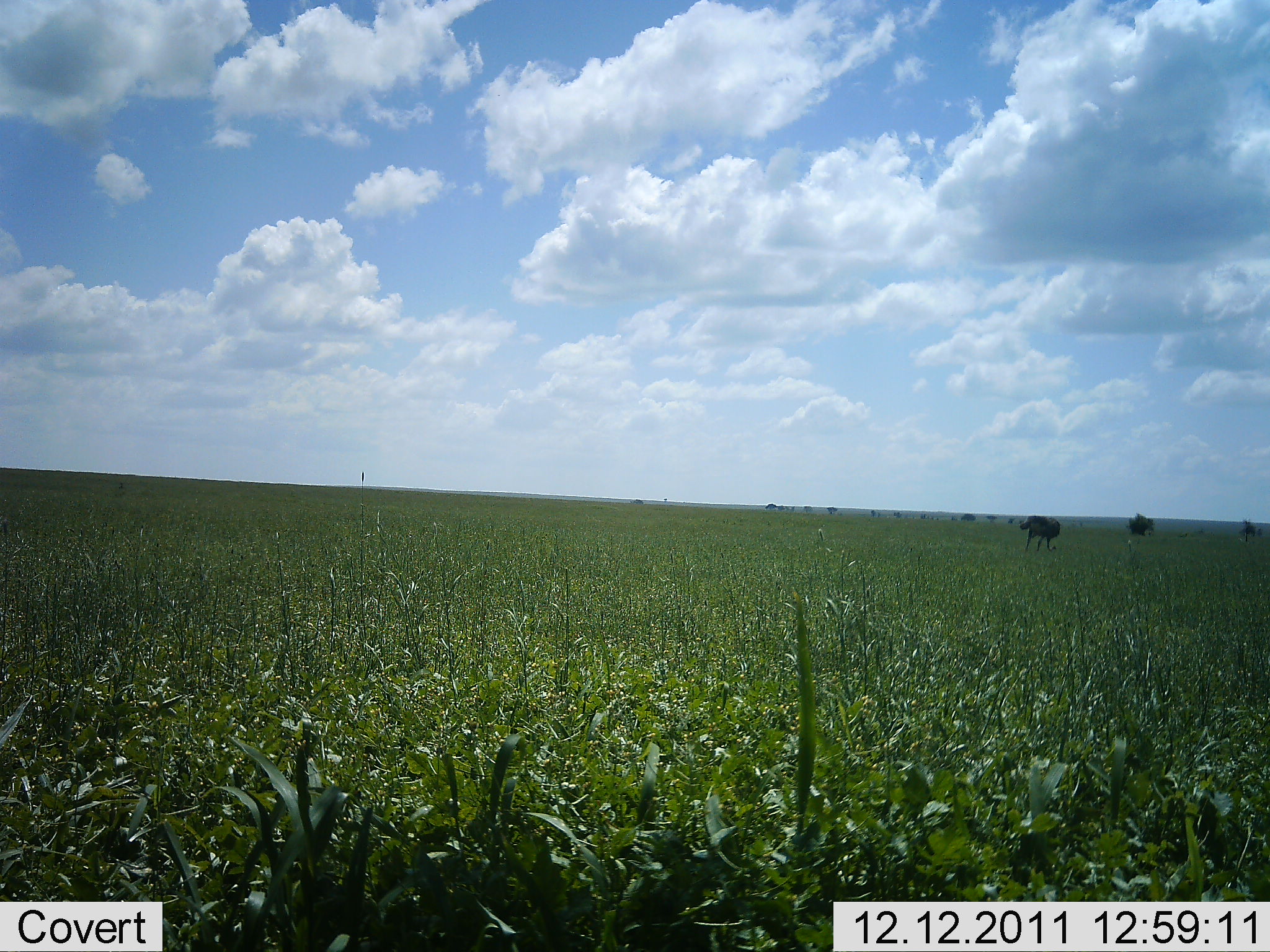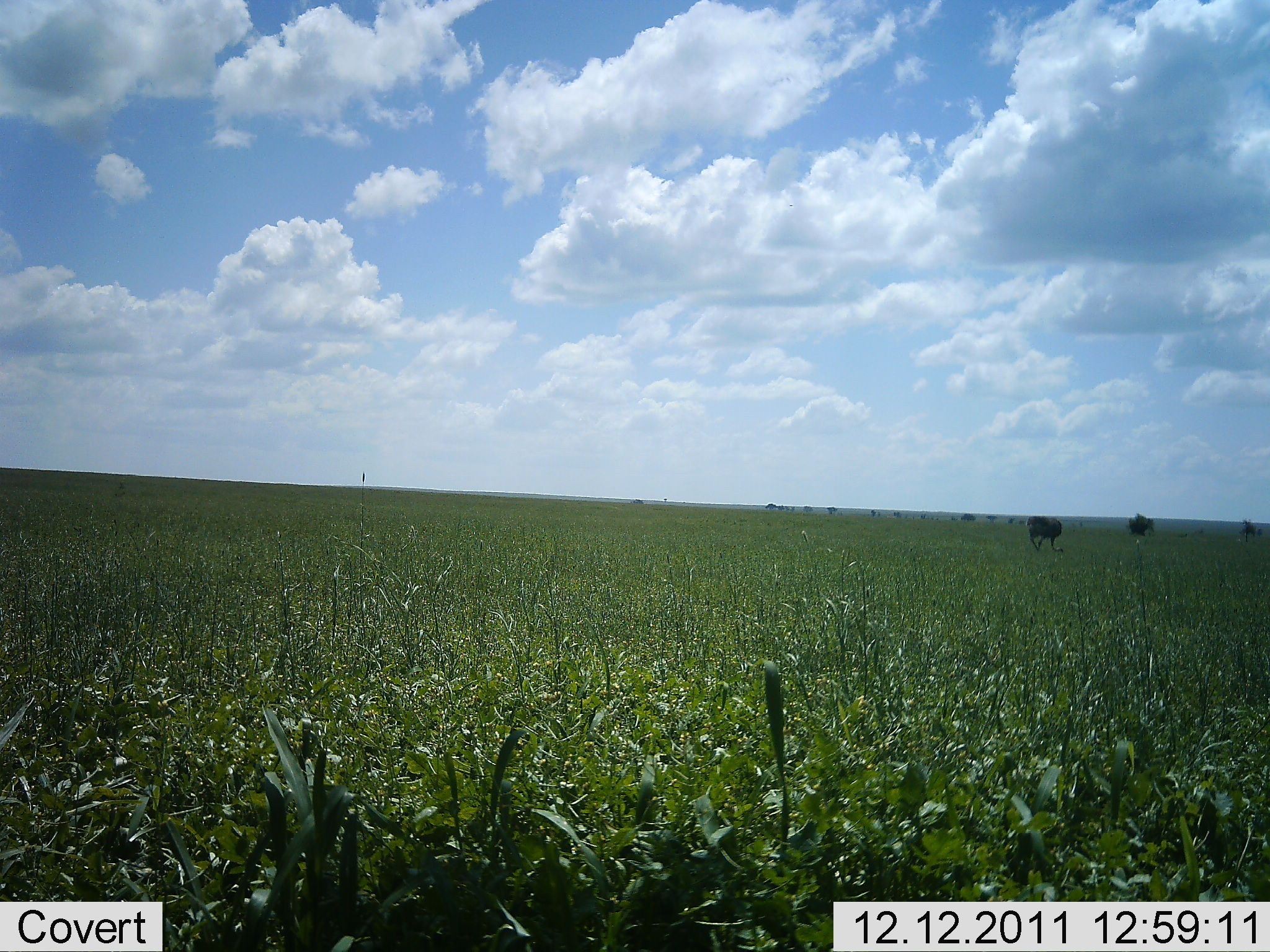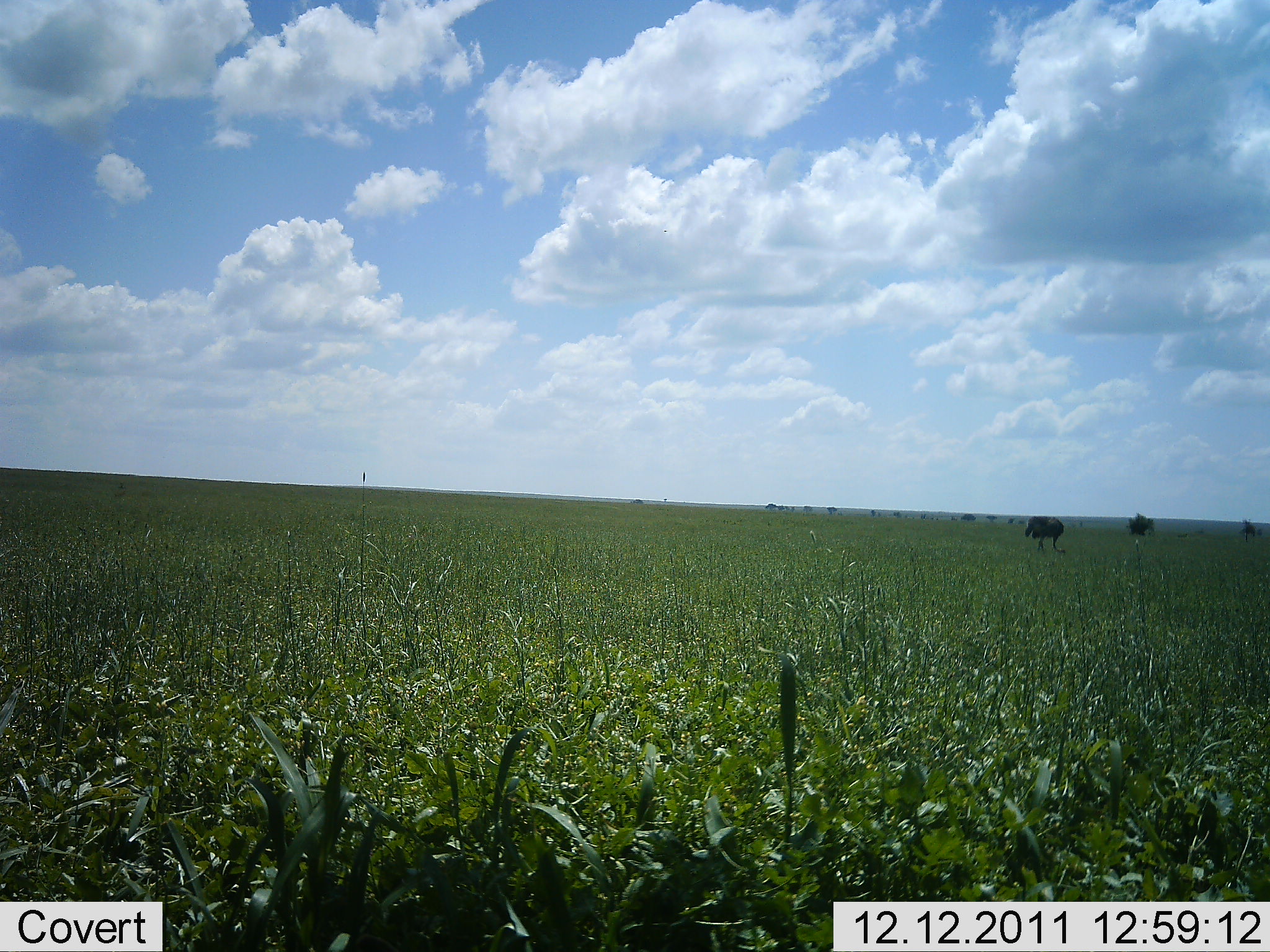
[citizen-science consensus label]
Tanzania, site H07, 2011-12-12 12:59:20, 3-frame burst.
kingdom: Animalia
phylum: Chordata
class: Mammalia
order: Artiodactyla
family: Bovidae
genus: Connochaetes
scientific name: Connochaetes taurinus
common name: blue wildebeest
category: wildebeest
Wildebeest (blue wildebeest) (Connochaetes taurinus), count 1. Behavior (volunteer vote fractions): standing 36%, resting 0%, moving 45%, interacting 0%. Young present (vote fraction): 0%. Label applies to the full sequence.